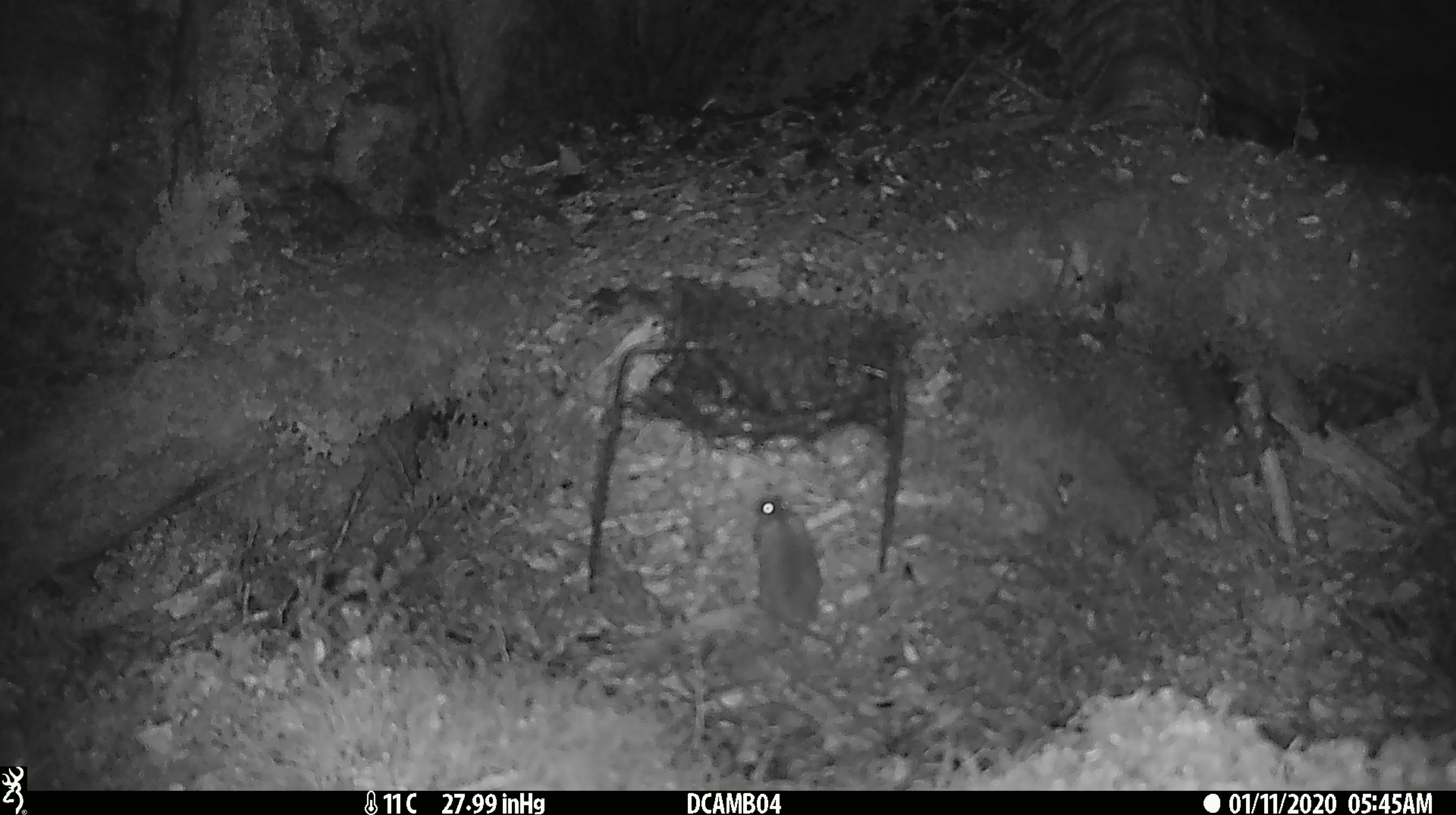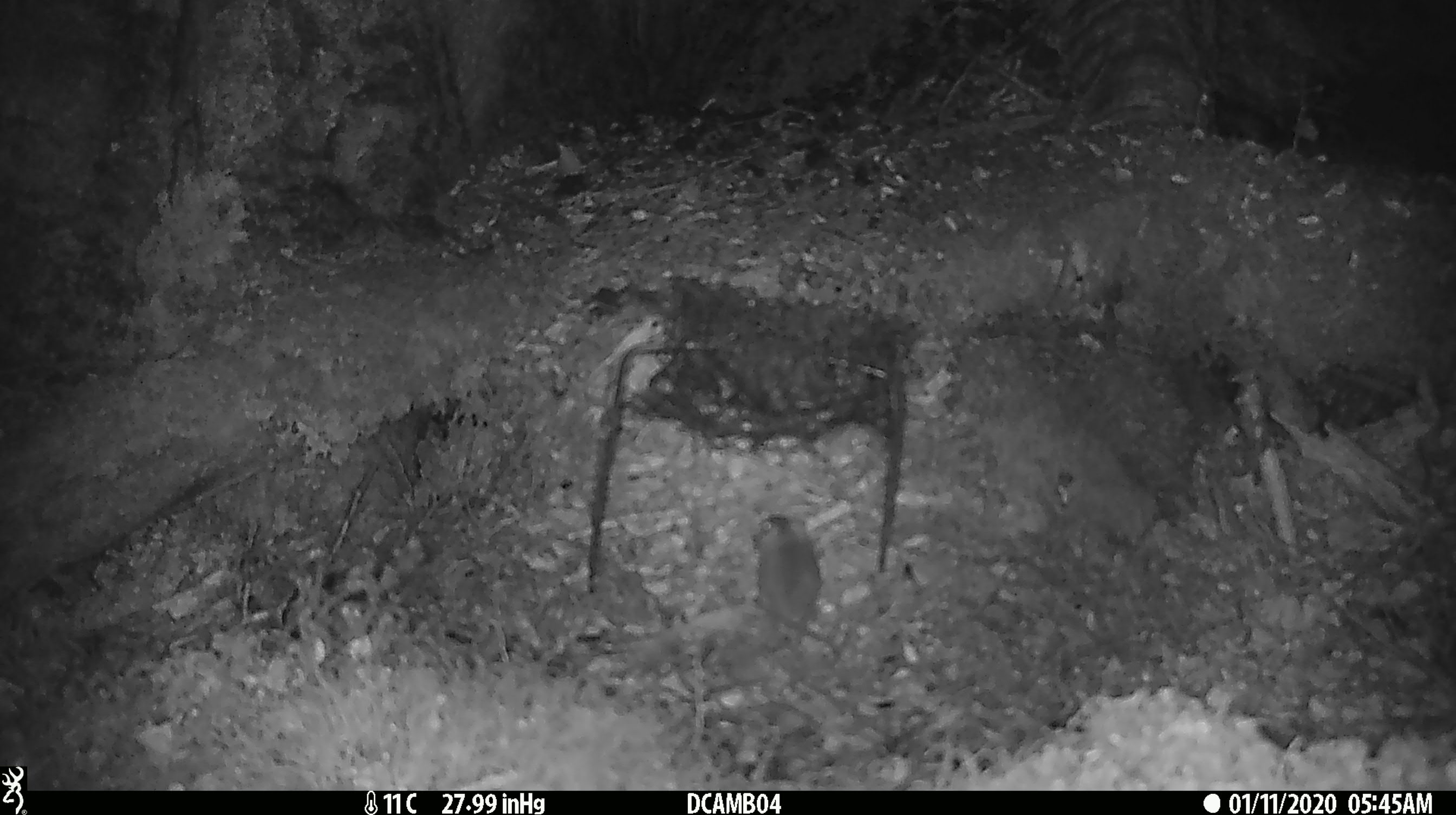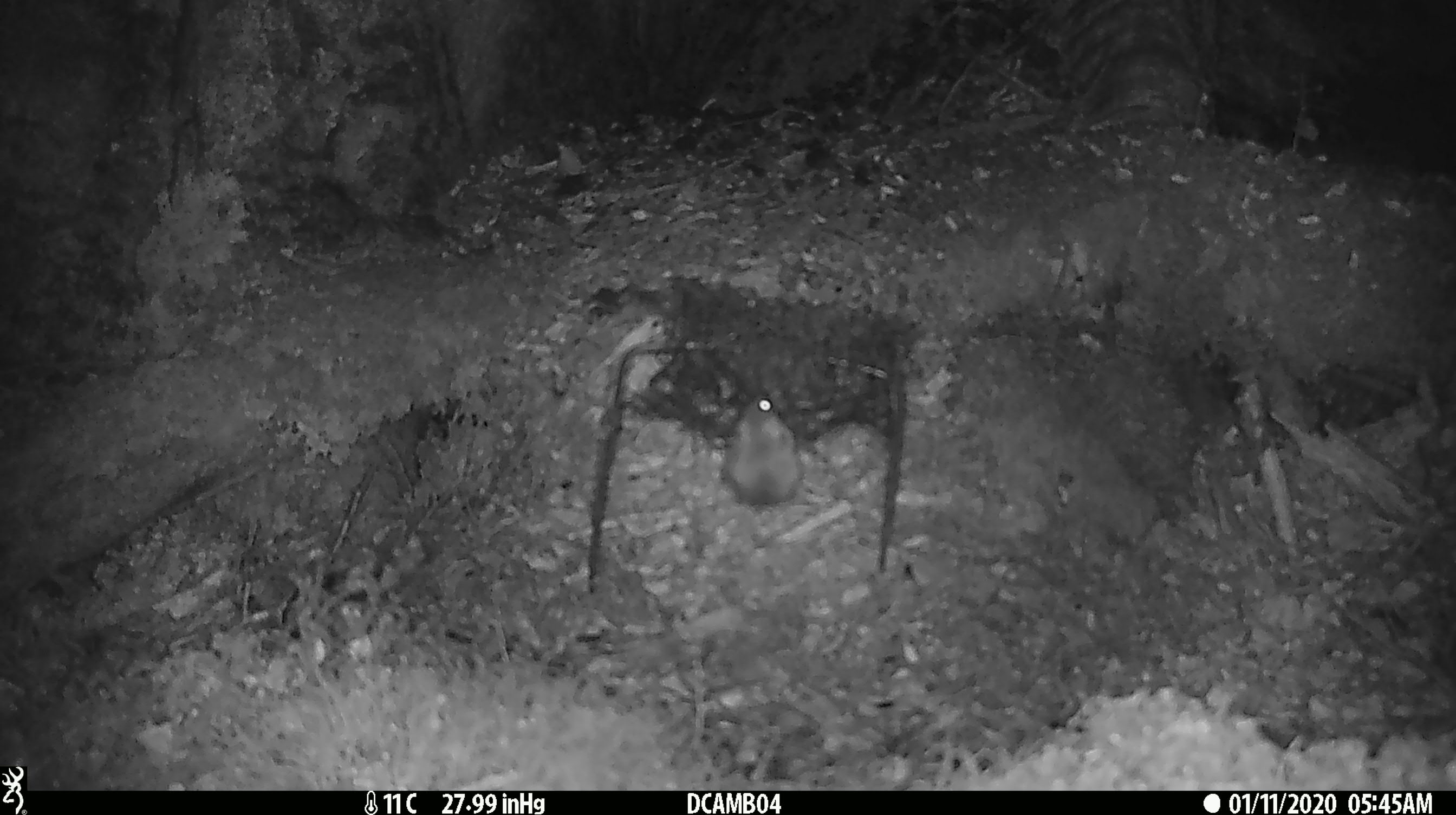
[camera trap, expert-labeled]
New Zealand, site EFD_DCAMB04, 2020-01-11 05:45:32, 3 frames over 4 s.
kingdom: Animalia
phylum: Chordata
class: Mammalia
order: Rodentia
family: Muridae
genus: Mus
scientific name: Mus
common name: mouse